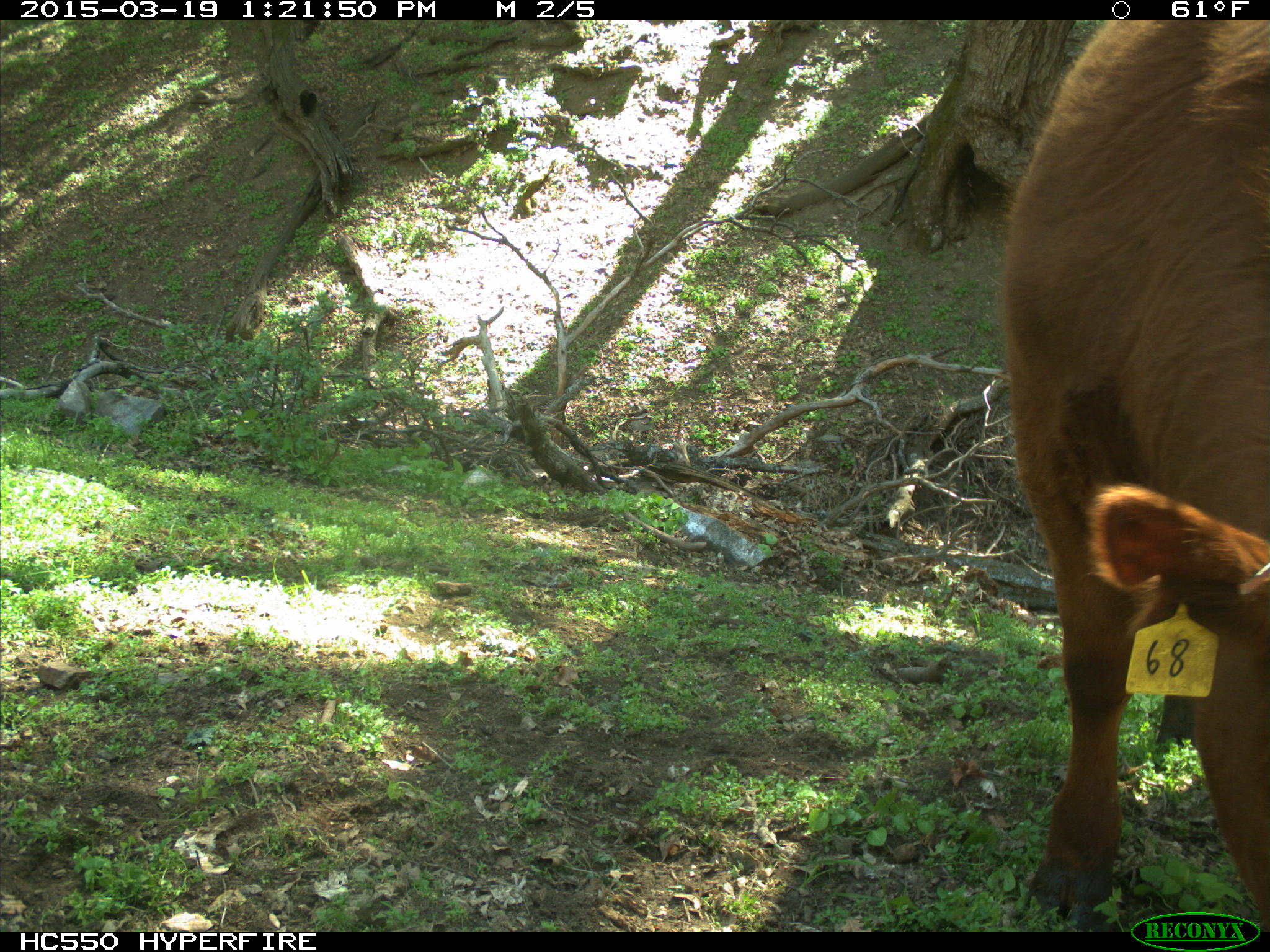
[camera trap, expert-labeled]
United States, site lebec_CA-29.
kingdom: Animalia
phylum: Chordata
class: Mammalia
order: Artiodactyla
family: Bovidae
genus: Bos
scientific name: Bos taurus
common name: domestic cow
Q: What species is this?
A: Bos taurus (domestic cow).